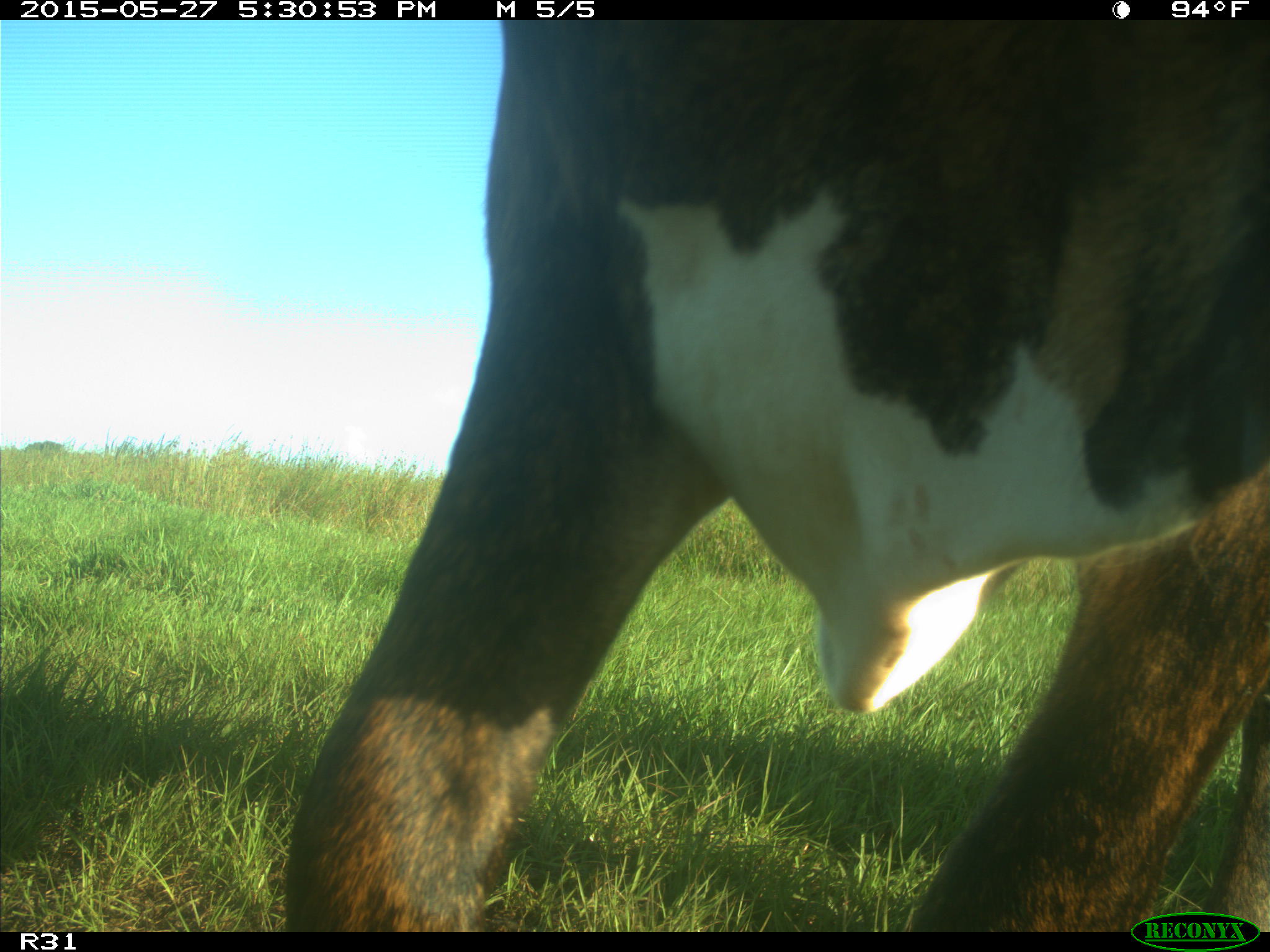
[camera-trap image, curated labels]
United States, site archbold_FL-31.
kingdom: Animalia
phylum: Chordata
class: Mammalia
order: Artiodactyla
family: Bovidae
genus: Bos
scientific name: Bos taurus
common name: domestic cow